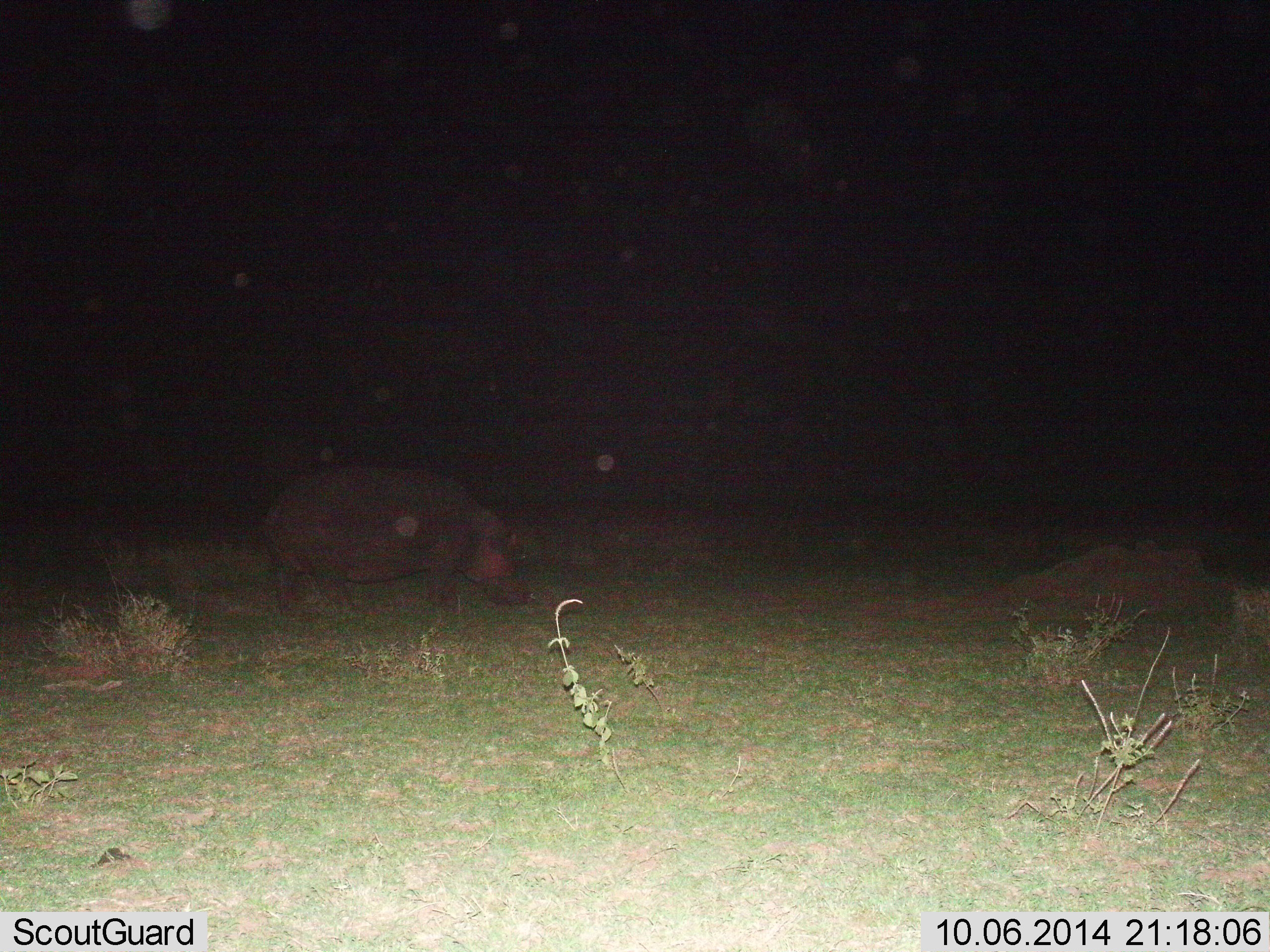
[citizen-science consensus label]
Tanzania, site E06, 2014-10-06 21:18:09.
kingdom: Animalia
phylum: Chordata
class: Mammalia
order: Artiodactyla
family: Hippopotamidae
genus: Hippopotamus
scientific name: Hippopotamus amphibius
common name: hippopotamus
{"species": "hippopotamus (Hippopotamus amphibius)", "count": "1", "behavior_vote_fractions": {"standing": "30%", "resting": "0%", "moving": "30%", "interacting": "0%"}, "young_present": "0%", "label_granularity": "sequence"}